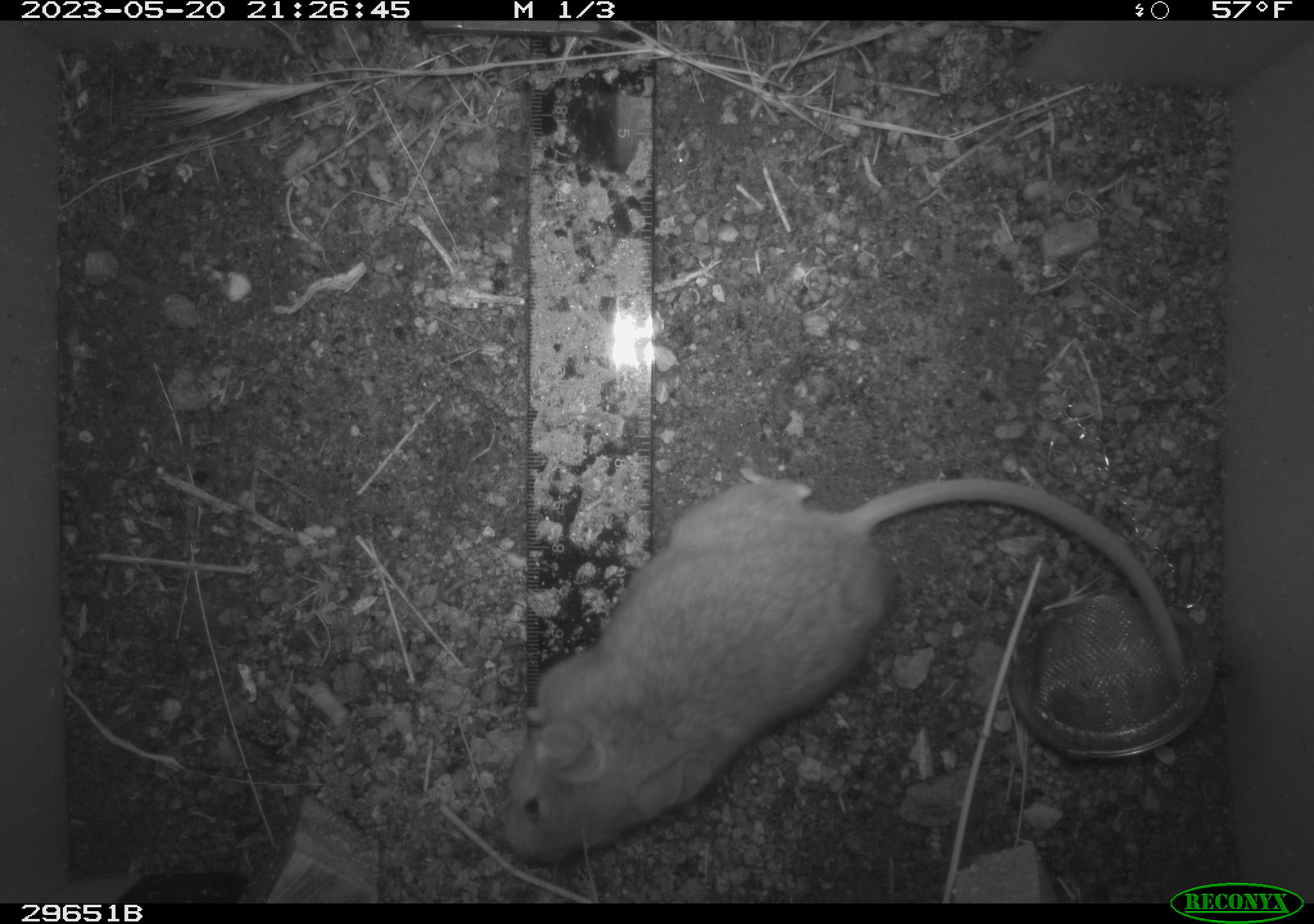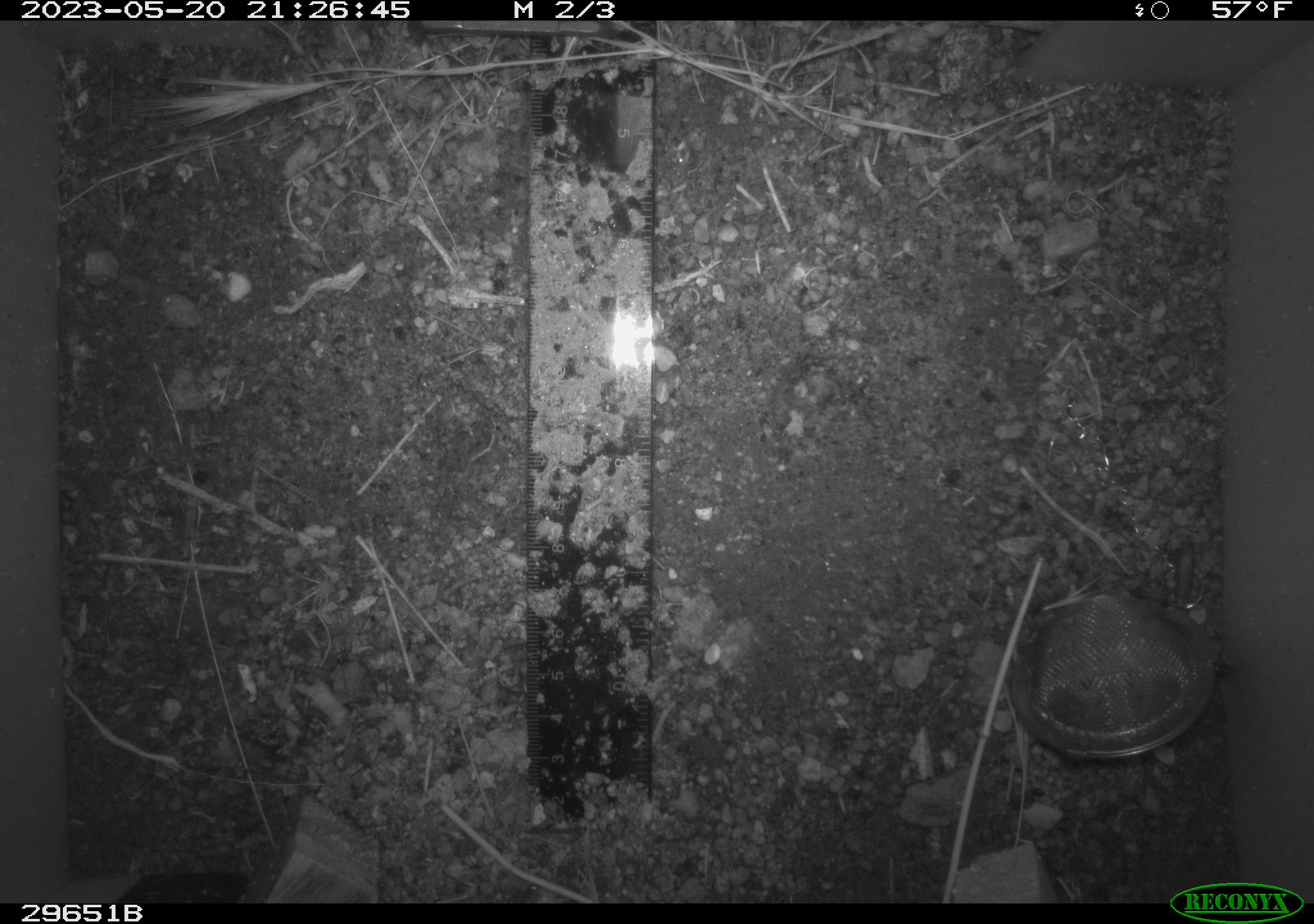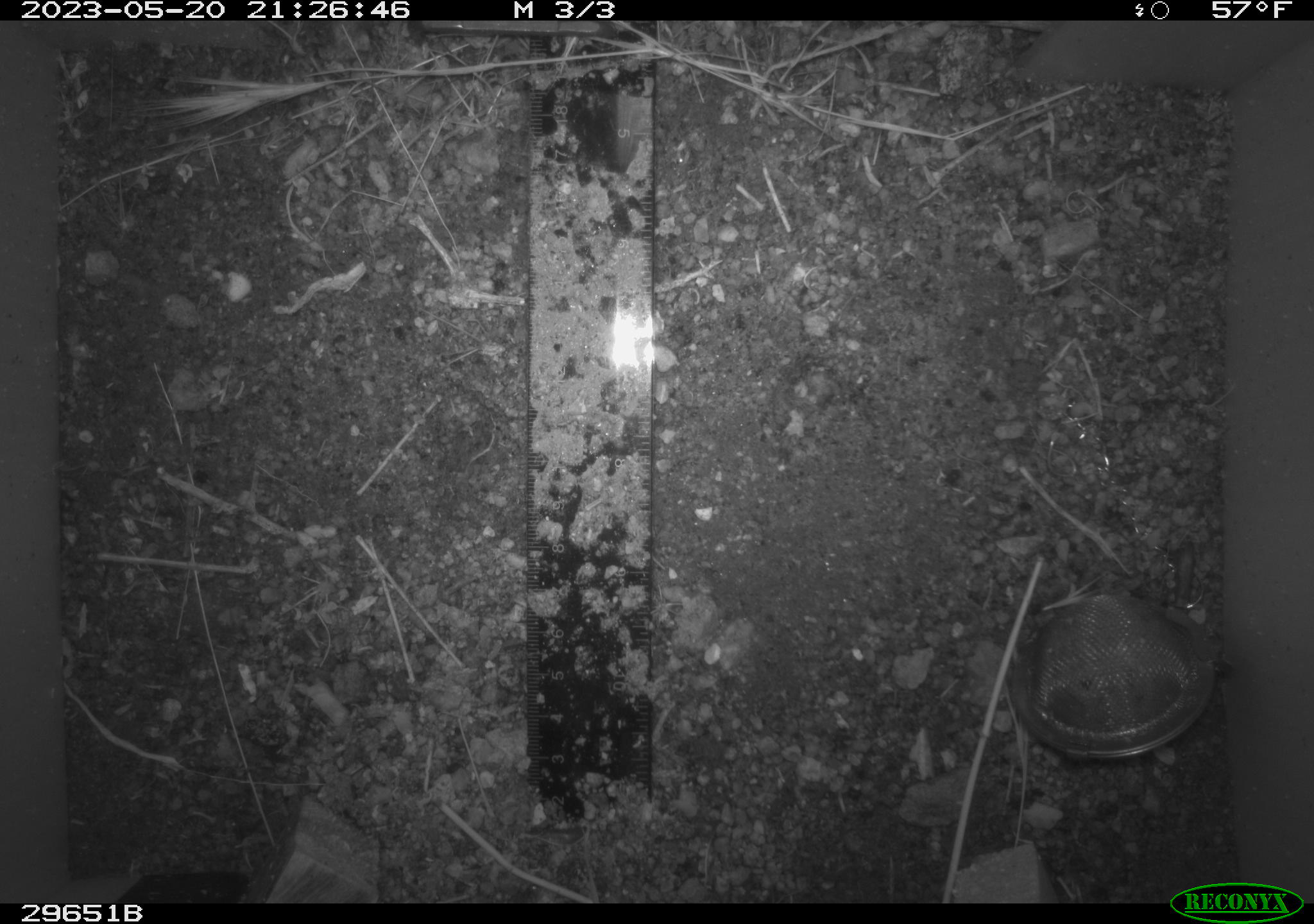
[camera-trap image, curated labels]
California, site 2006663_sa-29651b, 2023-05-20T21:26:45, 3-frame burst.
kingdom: Animalia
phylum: Chordata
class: Mammalia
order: Rodentia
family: Cricetidae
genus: Neotoma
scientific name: Neotoma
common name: pack rat or woodrat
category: neotoma species